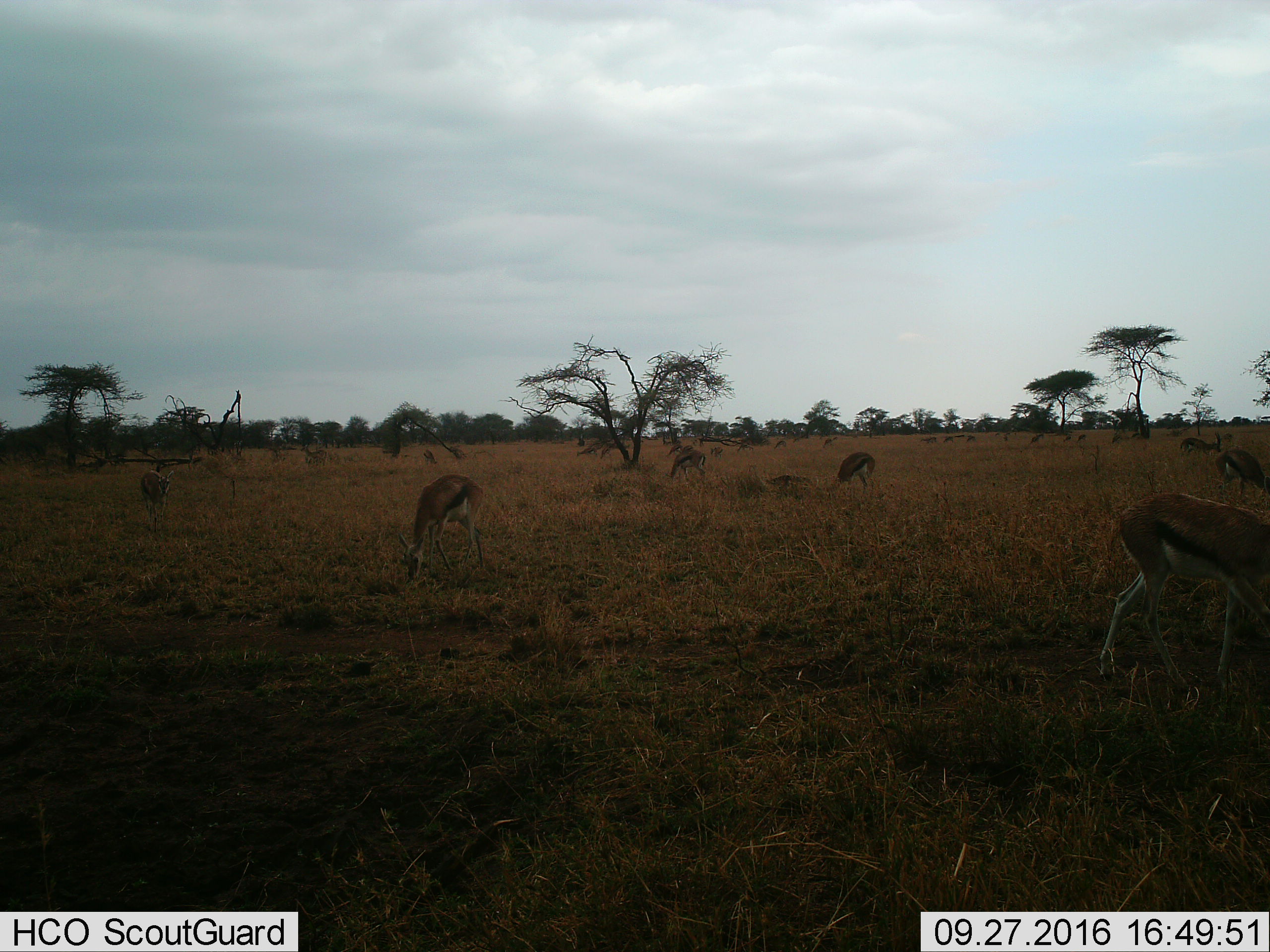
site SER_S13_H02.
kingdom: Animalia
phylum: Chordata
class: Mammalia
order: Artiodactyla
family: Bovidae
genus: Eudorcas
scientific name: Eudorcas thomsonii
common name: thomson's gazelle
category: gazellethomsons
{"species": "gazellethomsons (thomson's gazelle) (Eudorcas thomsonii)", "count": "11-50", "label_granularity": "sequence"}